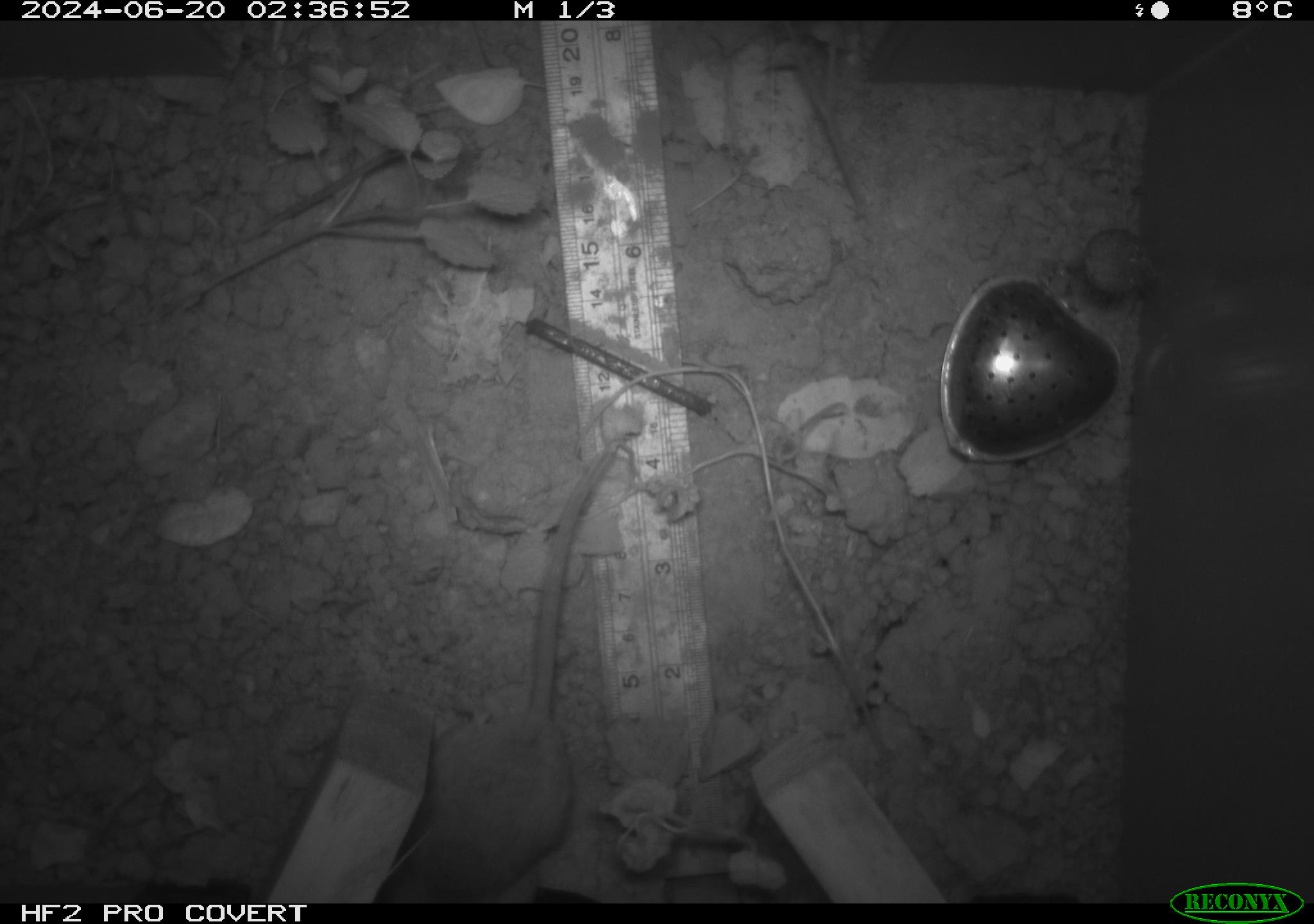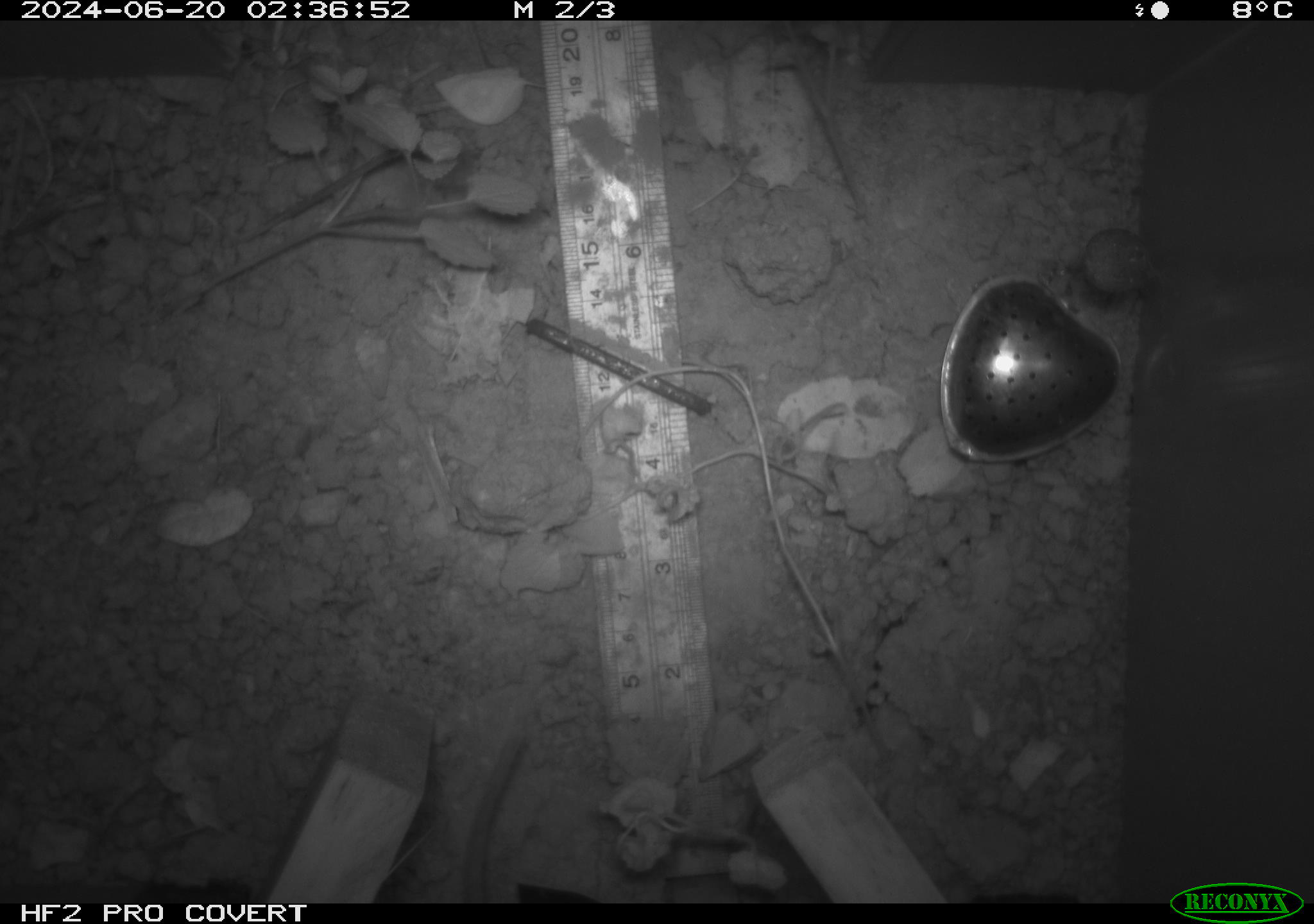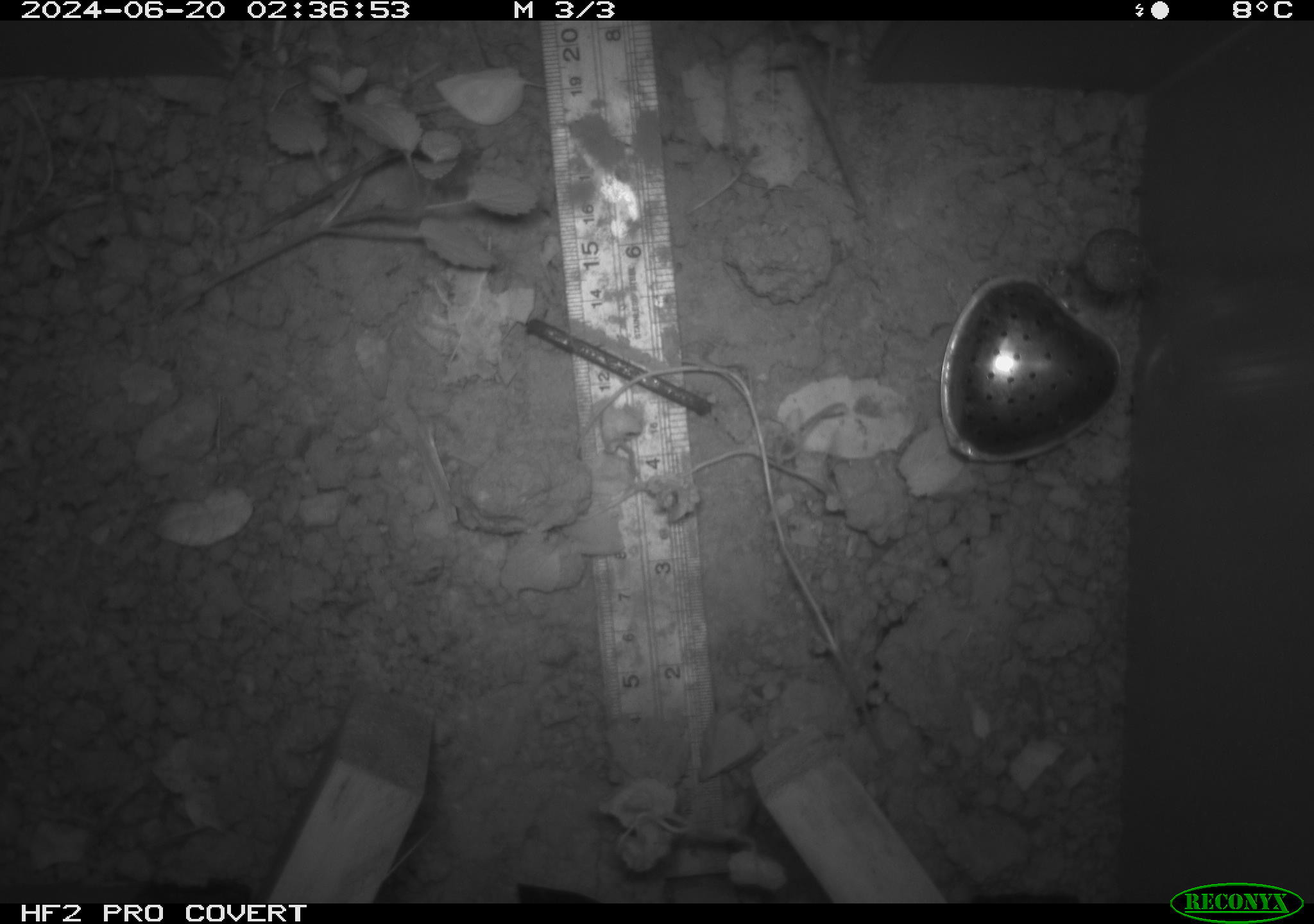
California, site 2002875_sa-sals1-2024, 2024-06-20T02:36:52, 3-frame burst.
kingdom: Animalia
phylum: Chordata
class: Mammalia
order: Rodentia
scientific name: Rodentia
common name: rodent